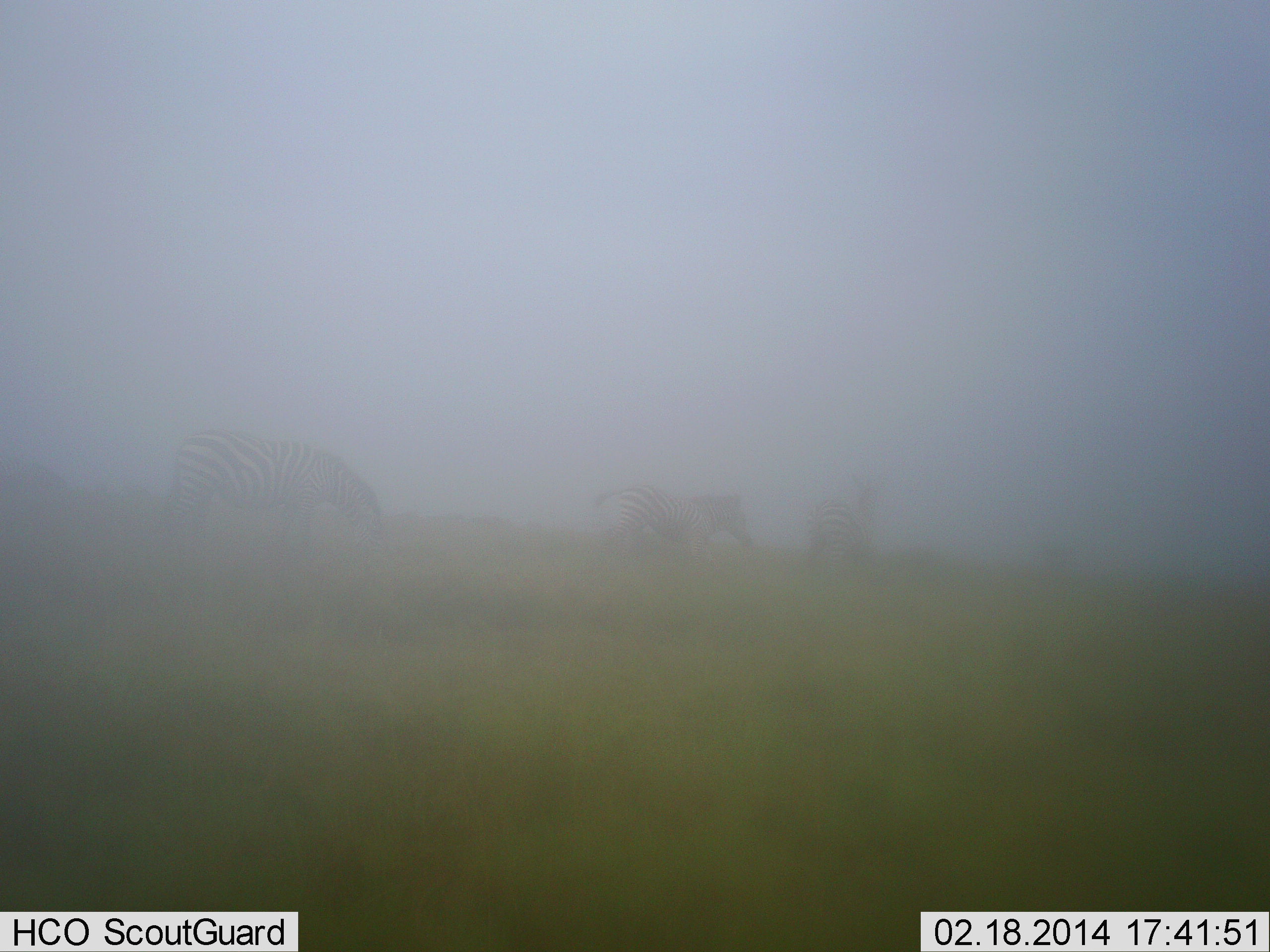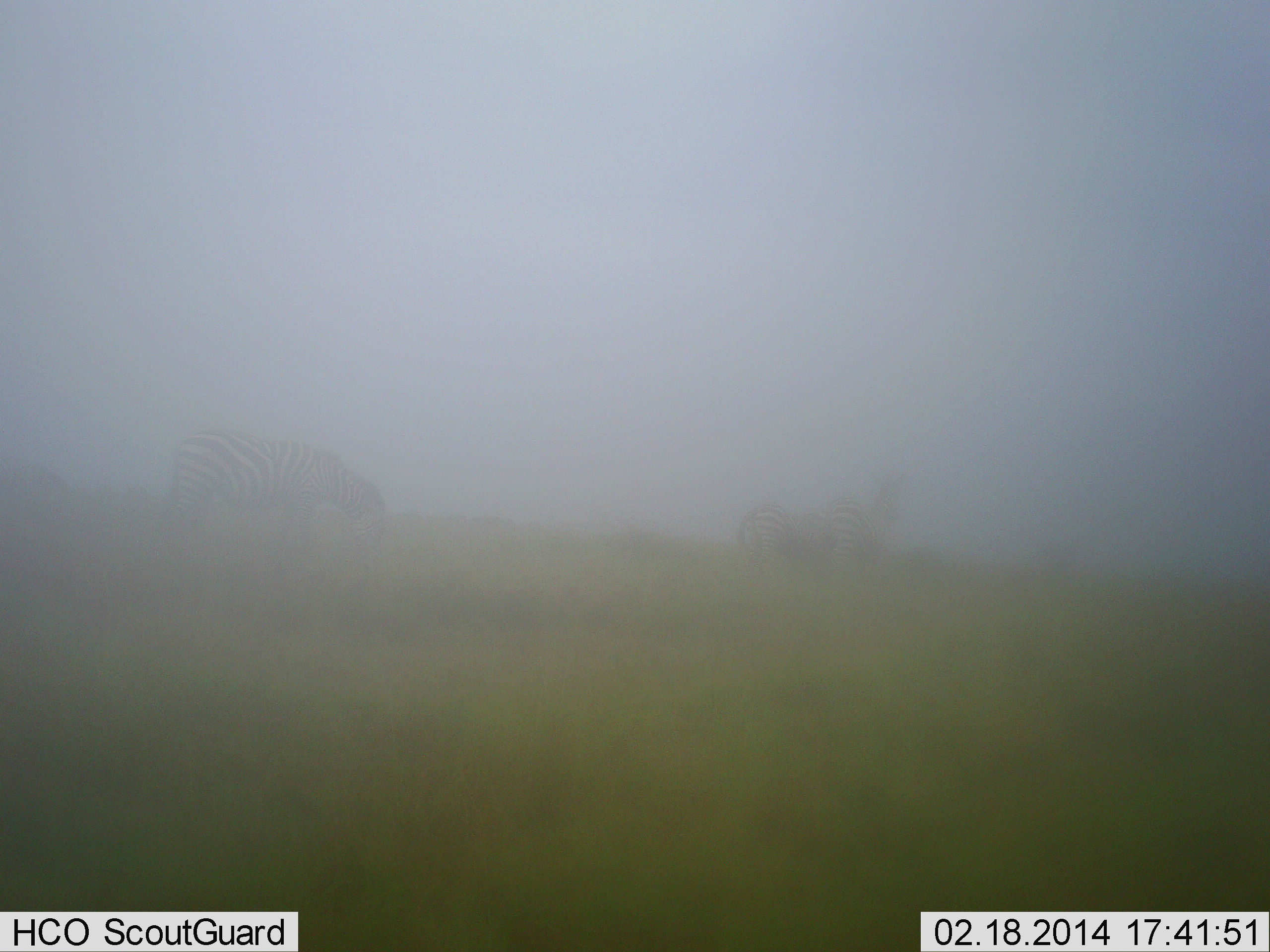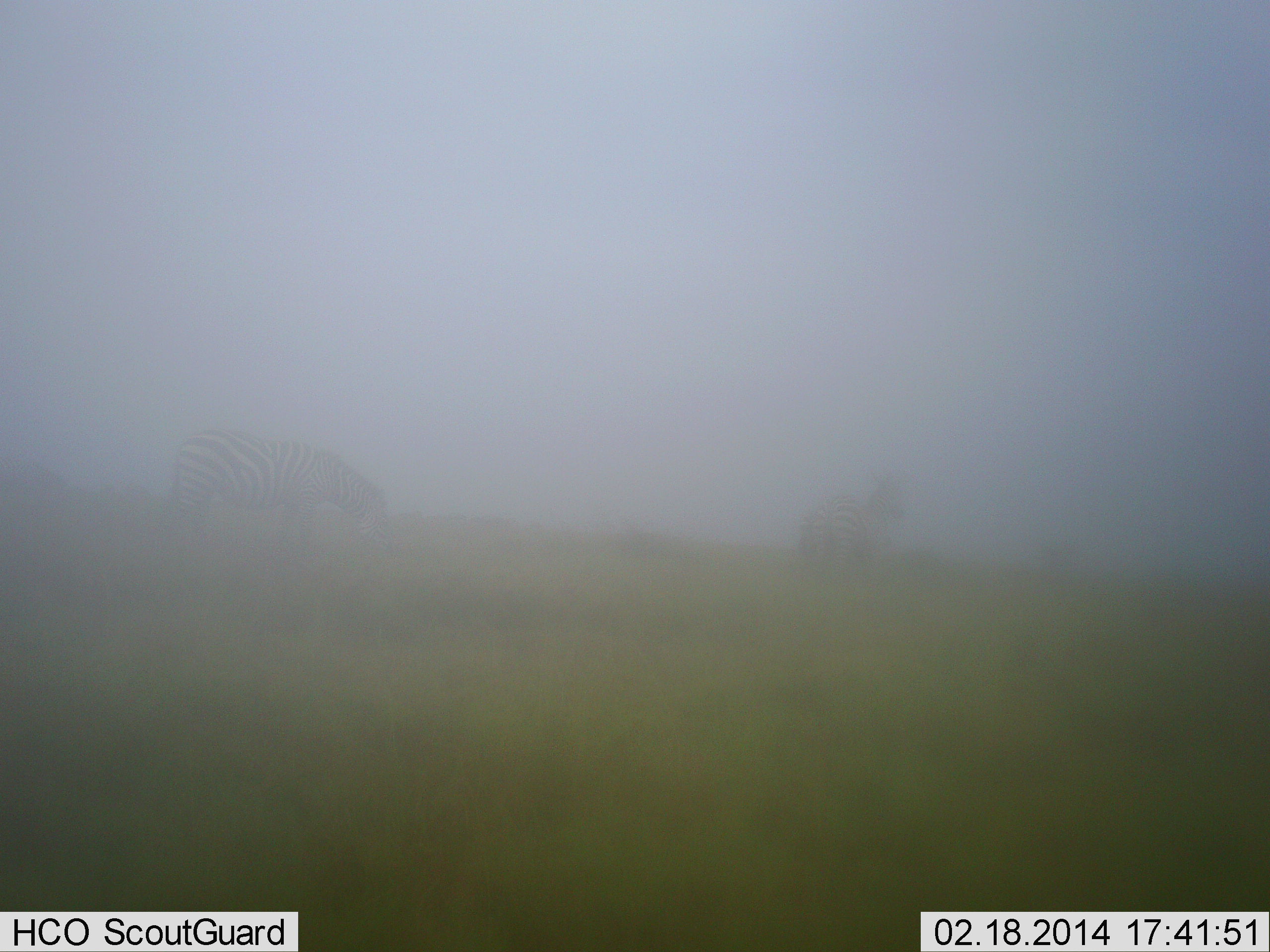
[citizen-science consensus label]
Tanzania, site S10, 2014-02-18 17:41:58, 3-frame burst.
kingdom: Animalia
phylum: Chordata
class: Mammalia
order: Perissodactyla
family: Equidae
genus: Equus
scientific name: Equus quagga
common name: plains zebra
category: zebra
Zebra (plains zebra) (Equus quagga), count 3. Behavior (volunteer vote fractions): standing 60%, resting 0%, moving 90%, interacting 0%. Young present (vote fraction): 0%. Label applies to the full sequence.